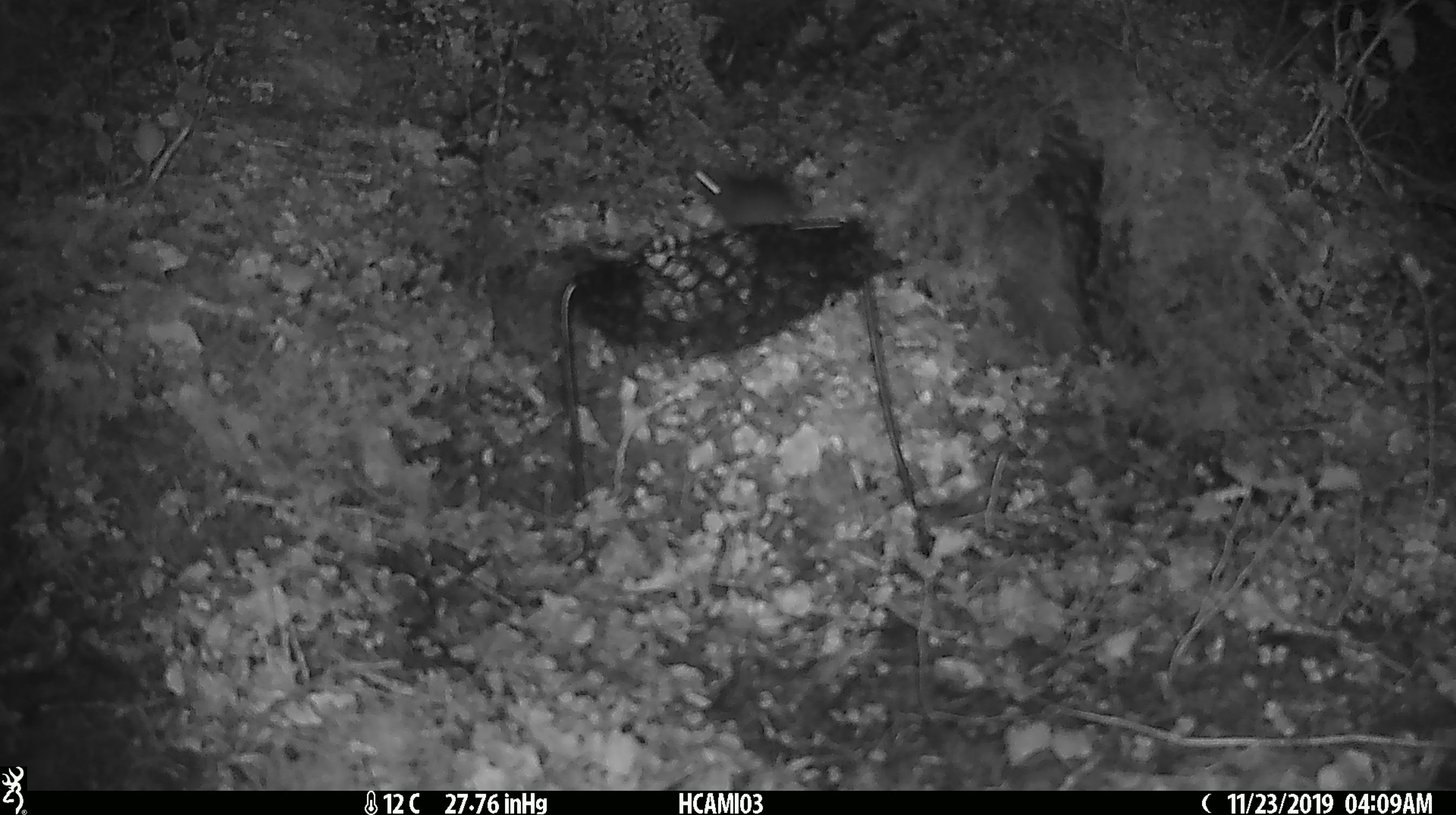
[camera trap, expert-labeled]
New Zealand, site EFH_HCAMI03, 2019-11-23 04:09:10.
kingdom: Animalia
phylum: Chordata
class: Mammalia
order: Rodentia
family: Muridae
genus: Mus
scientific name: Mus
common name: mouse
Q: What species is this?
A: Mouse (Mus).